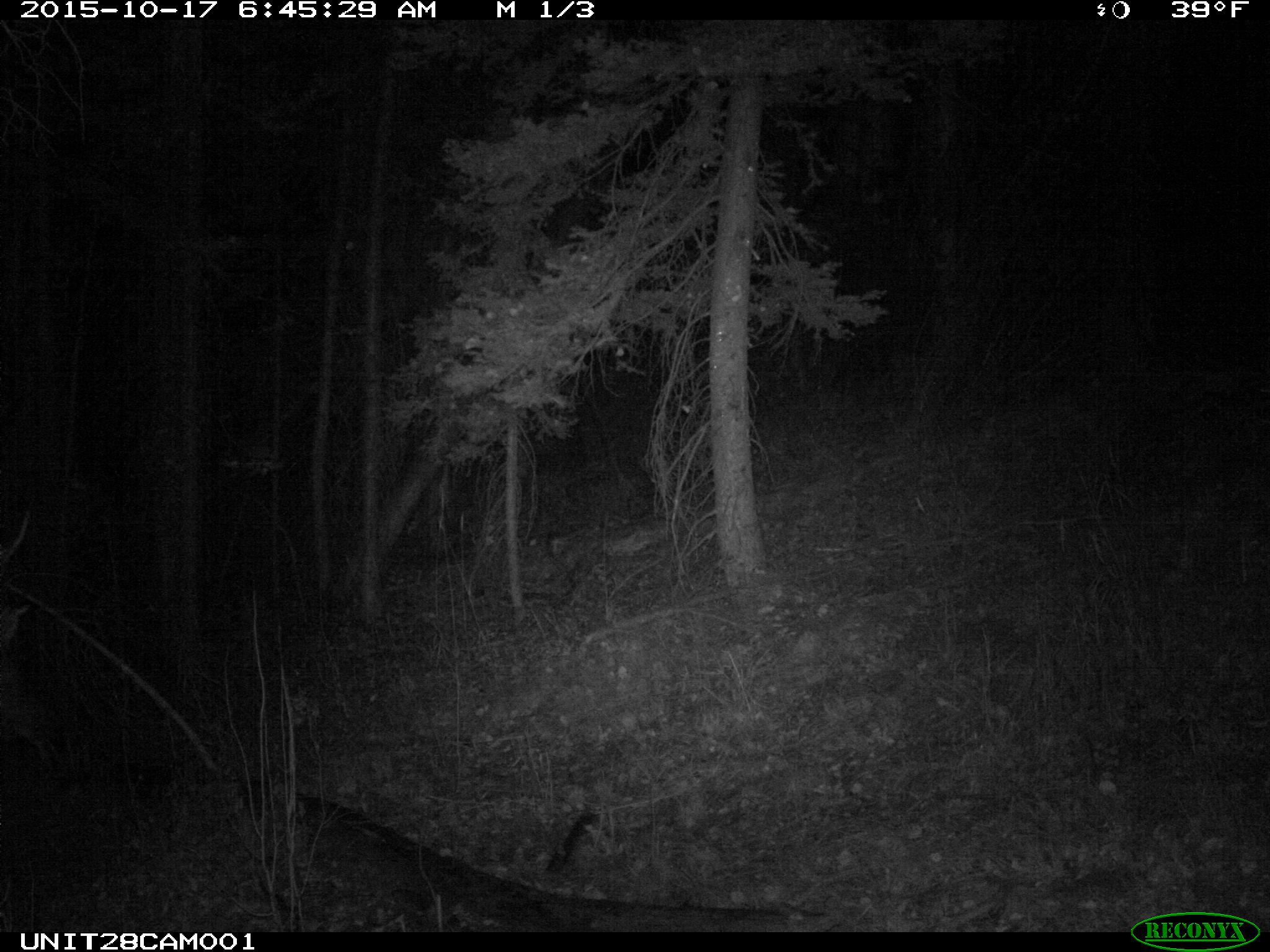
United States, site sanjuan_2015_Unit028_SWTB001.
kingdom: Animalia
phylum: Chordata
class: Mammalia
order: Artiodactyla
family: Cervidae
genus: Cervus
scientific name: Cervus elaphus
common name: red deer